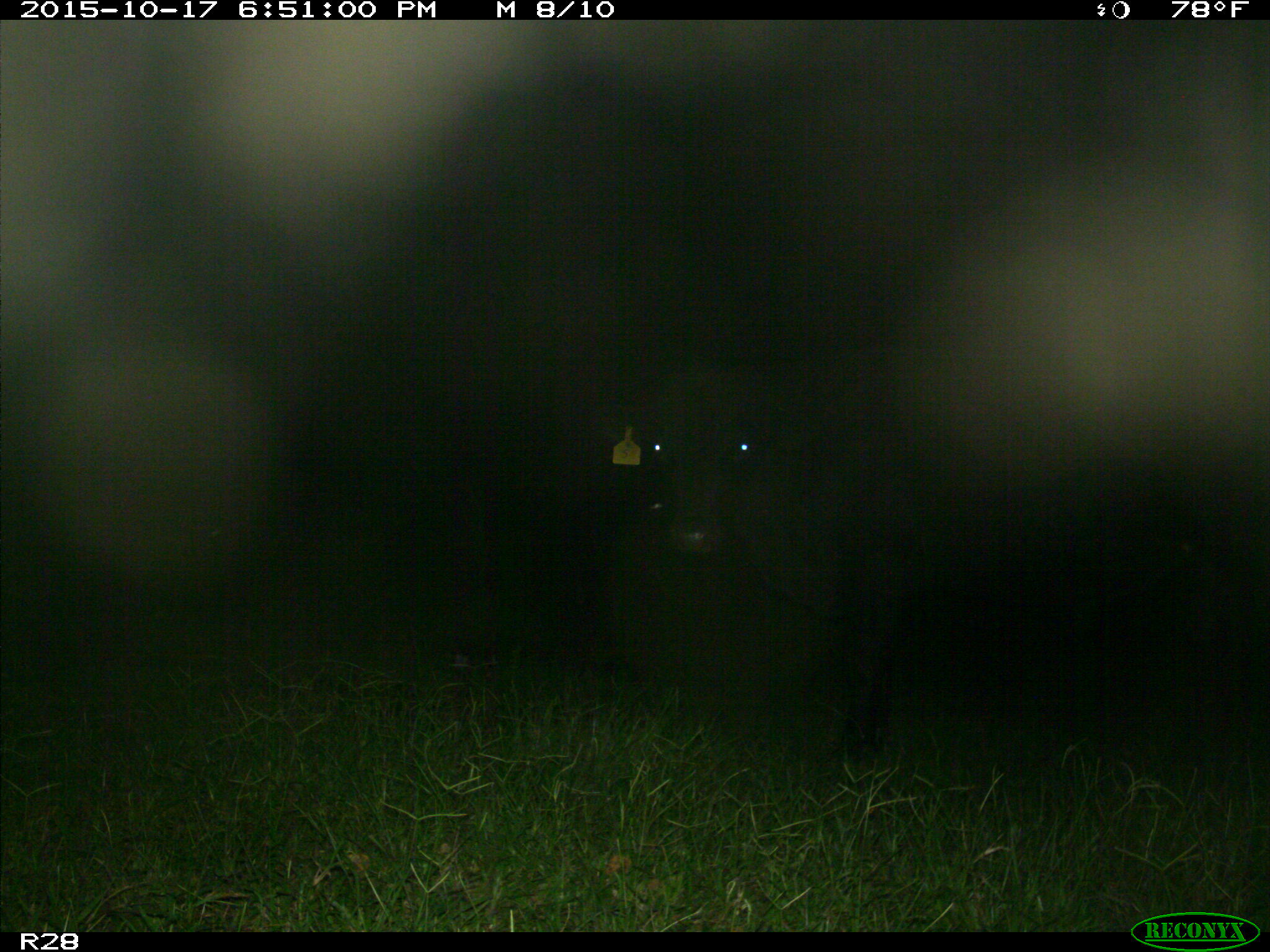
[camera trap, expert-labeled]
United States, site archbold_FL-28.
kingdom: Animalia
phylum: Chordata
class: Mammalia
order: Artiodactyla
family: Bovidae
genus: Bos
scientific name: Bos taurus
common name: domestic cow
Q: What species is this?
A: Bos taurus (domestic cow).